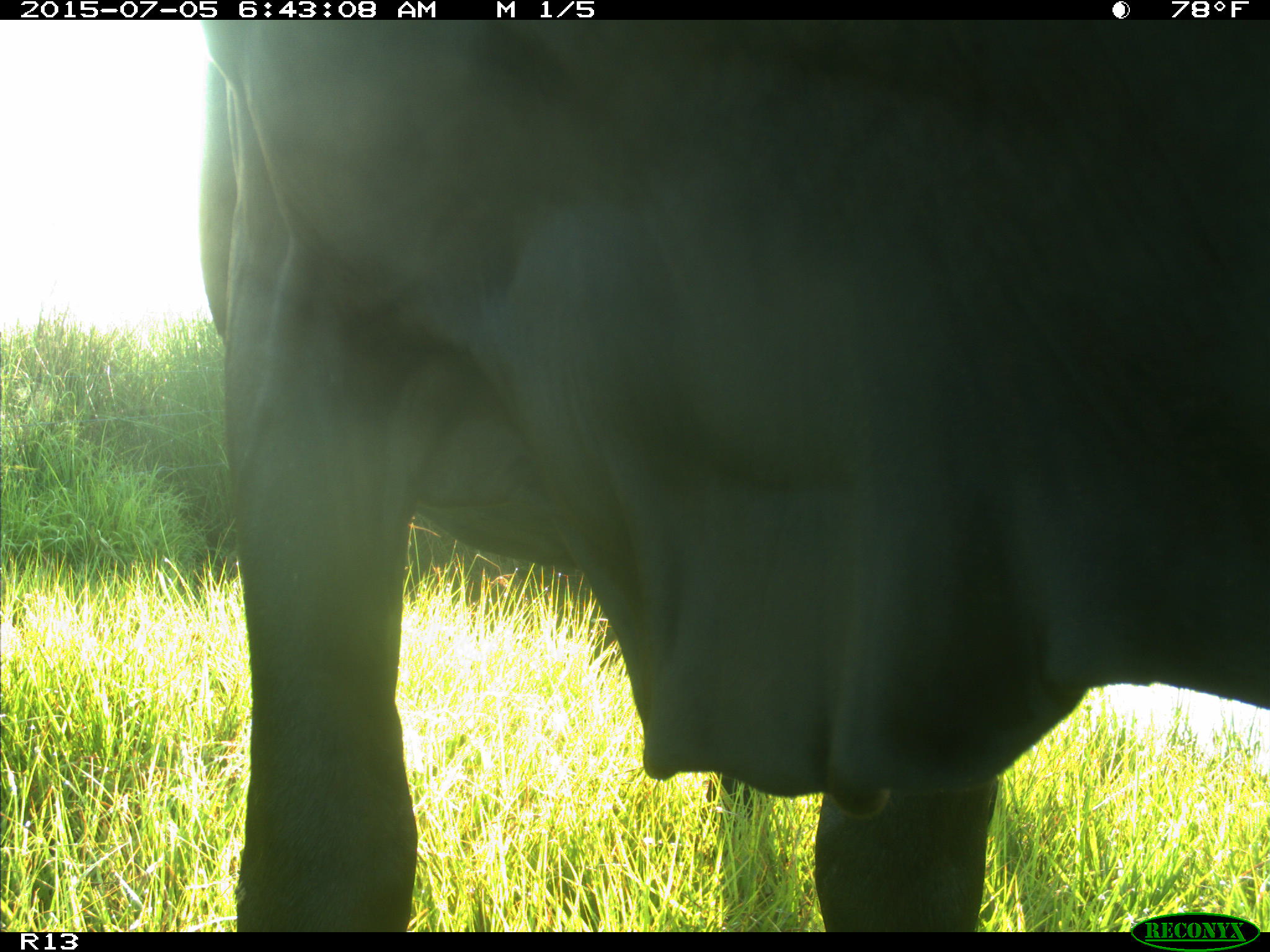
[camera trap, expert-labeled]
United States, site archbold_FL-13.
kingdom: Animalia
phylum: Chordata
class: Mammalia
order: Artiodactyla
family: Bovidae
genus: Bos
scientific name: Bos taurus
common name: domestic cow